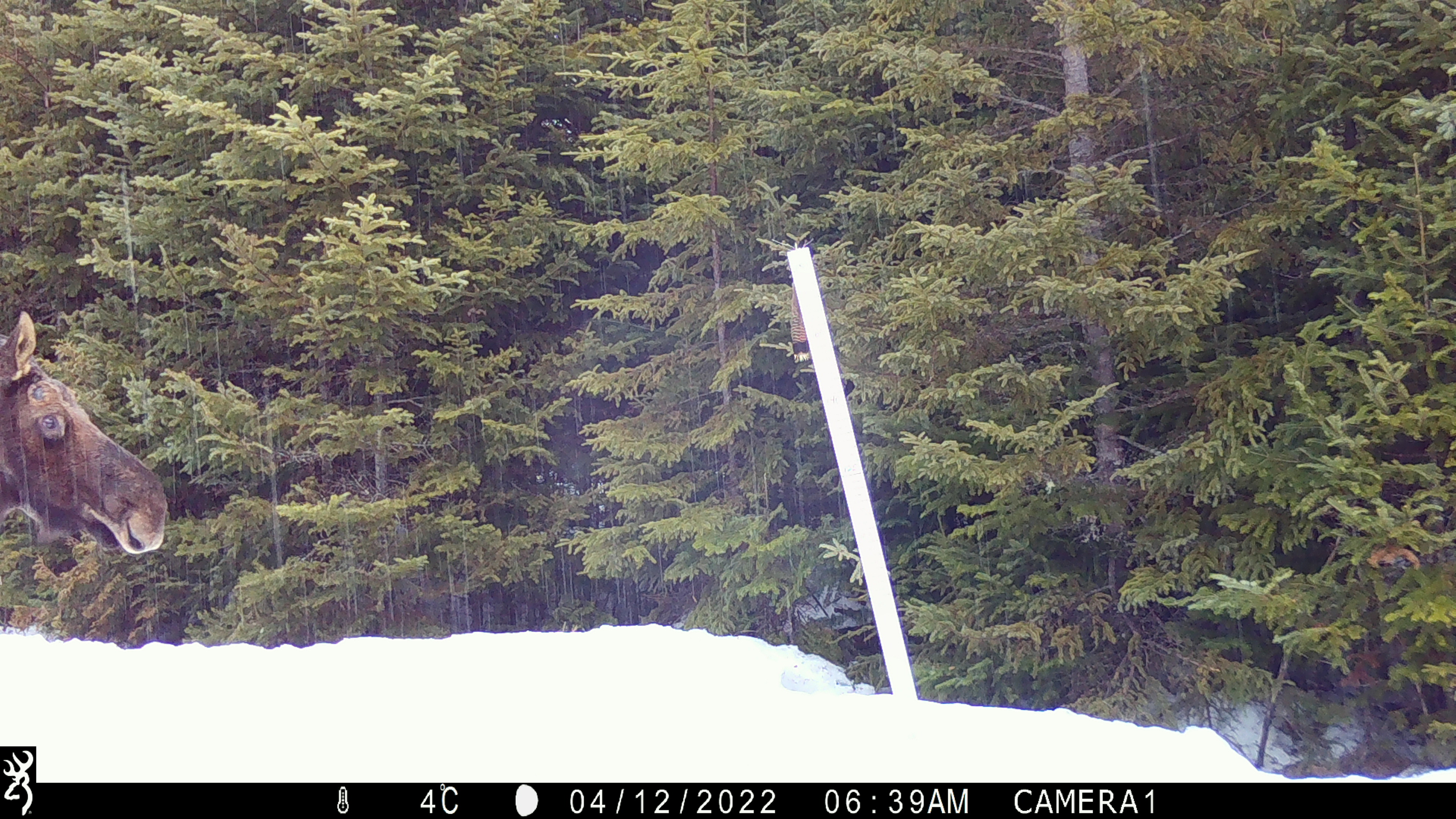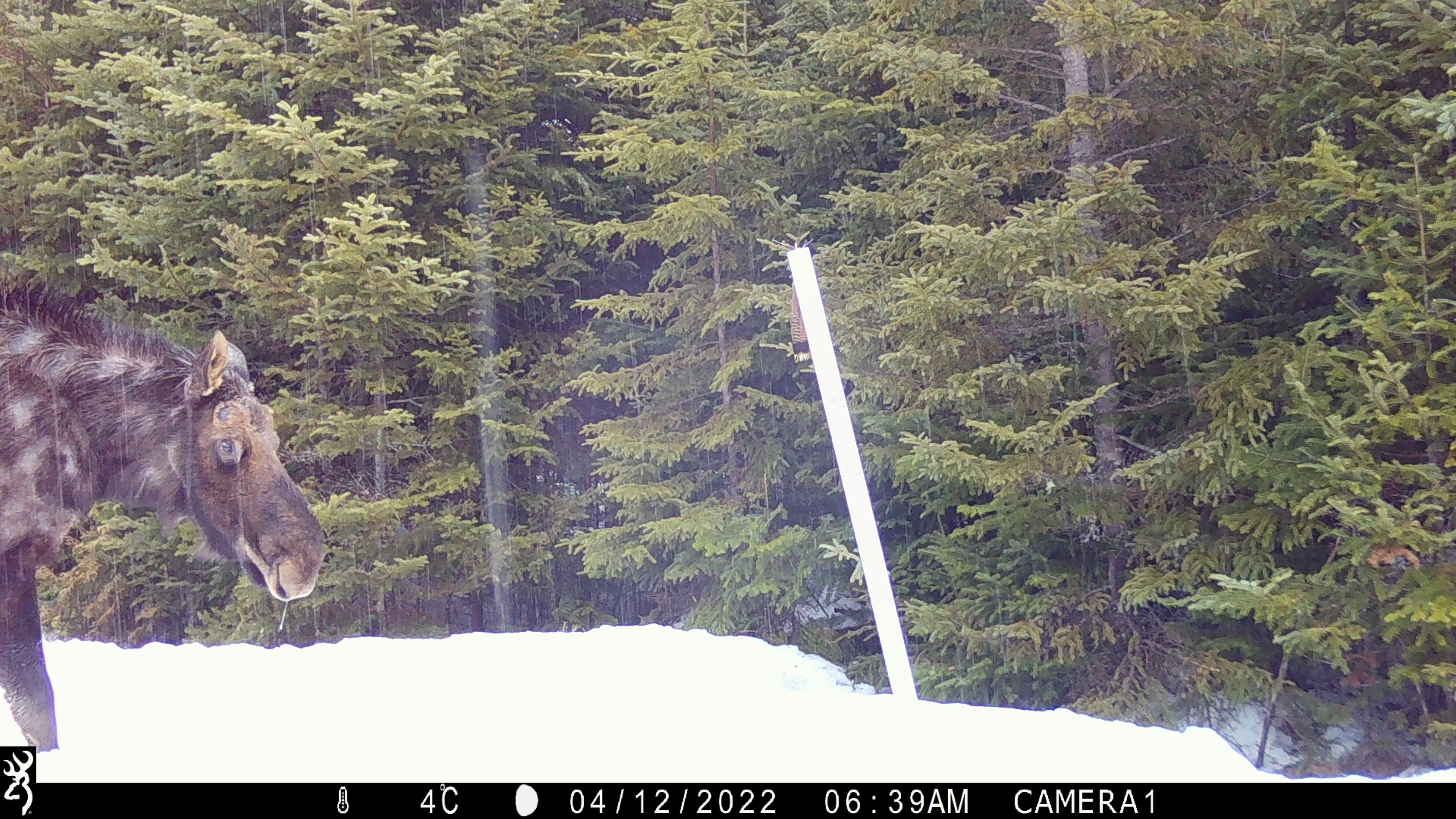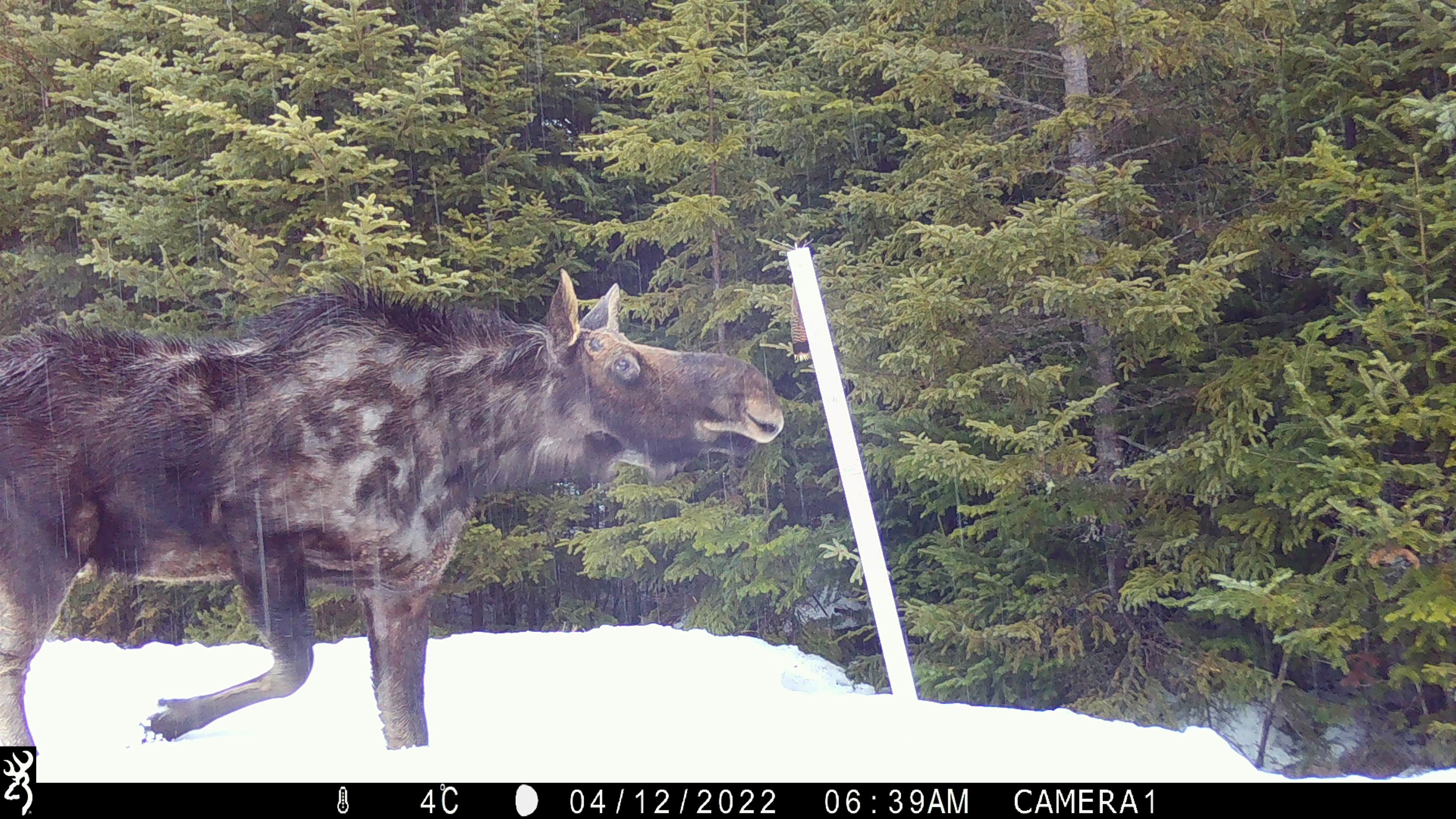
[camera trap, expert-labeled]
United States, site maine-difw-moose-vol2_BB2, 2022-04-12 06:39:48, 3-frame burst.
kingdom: Animalia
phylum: Chordata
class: Mammalia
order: Artiodactyla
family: Cervidae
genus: Alces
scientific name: Alces alces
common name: moose